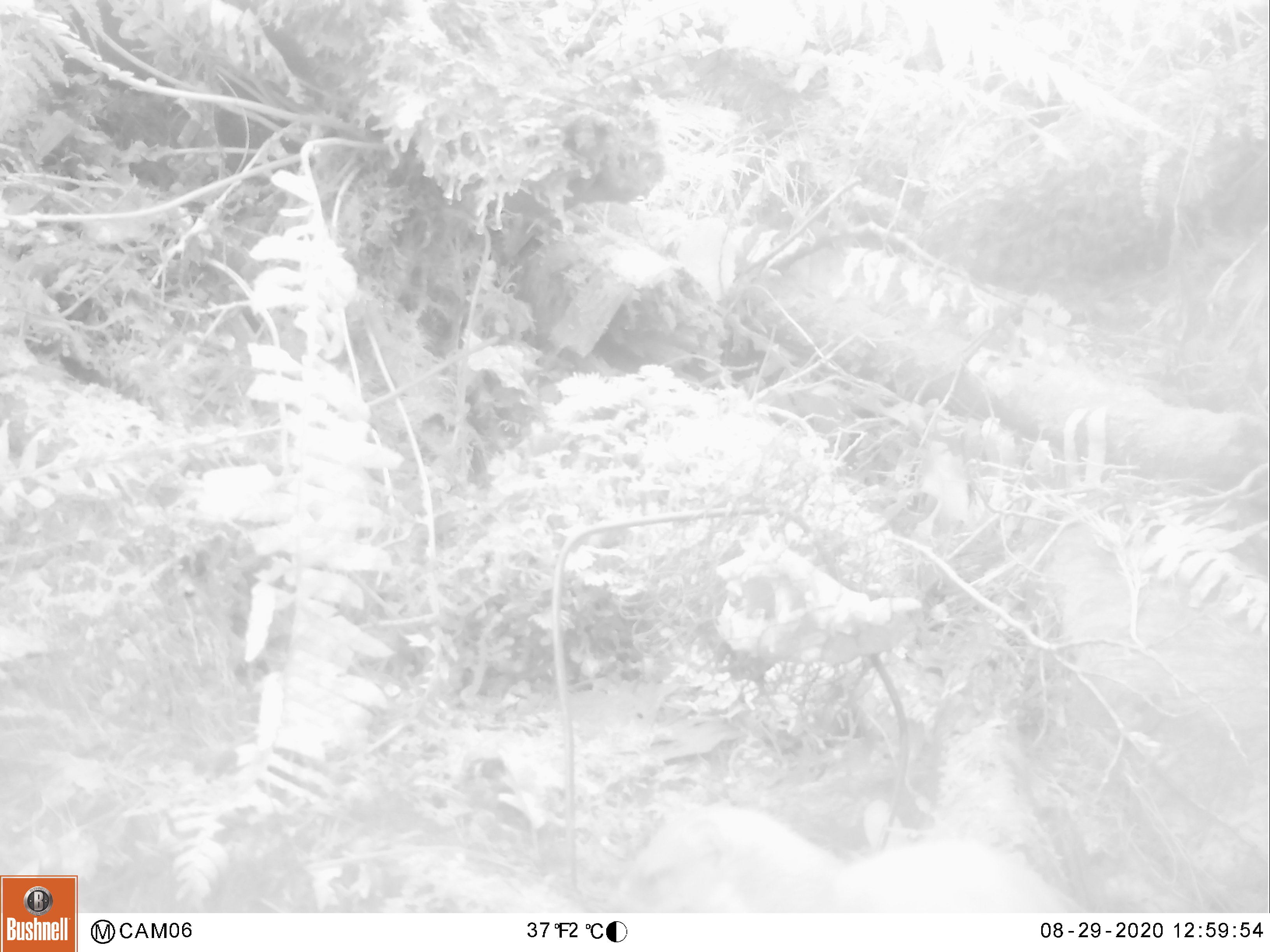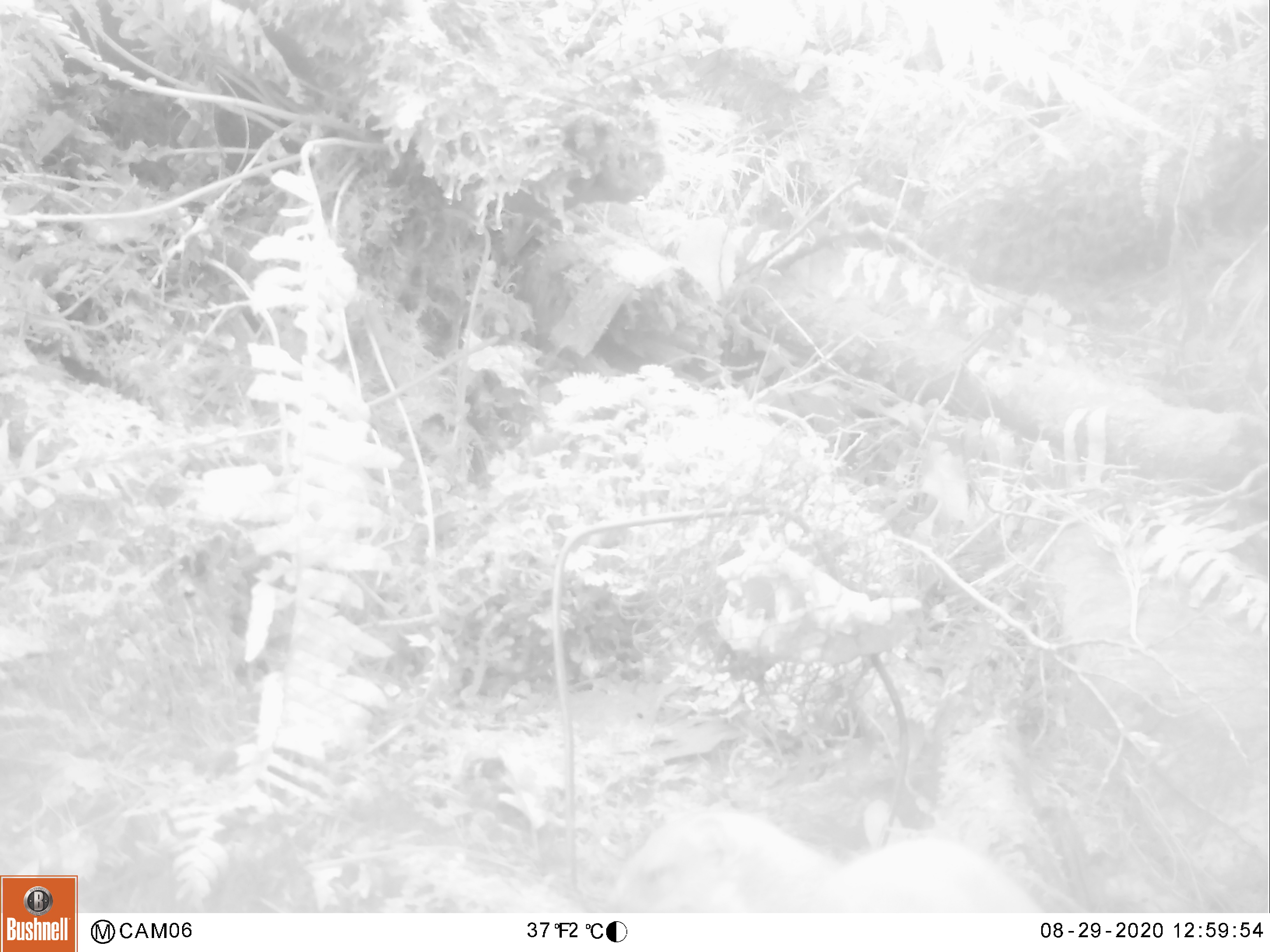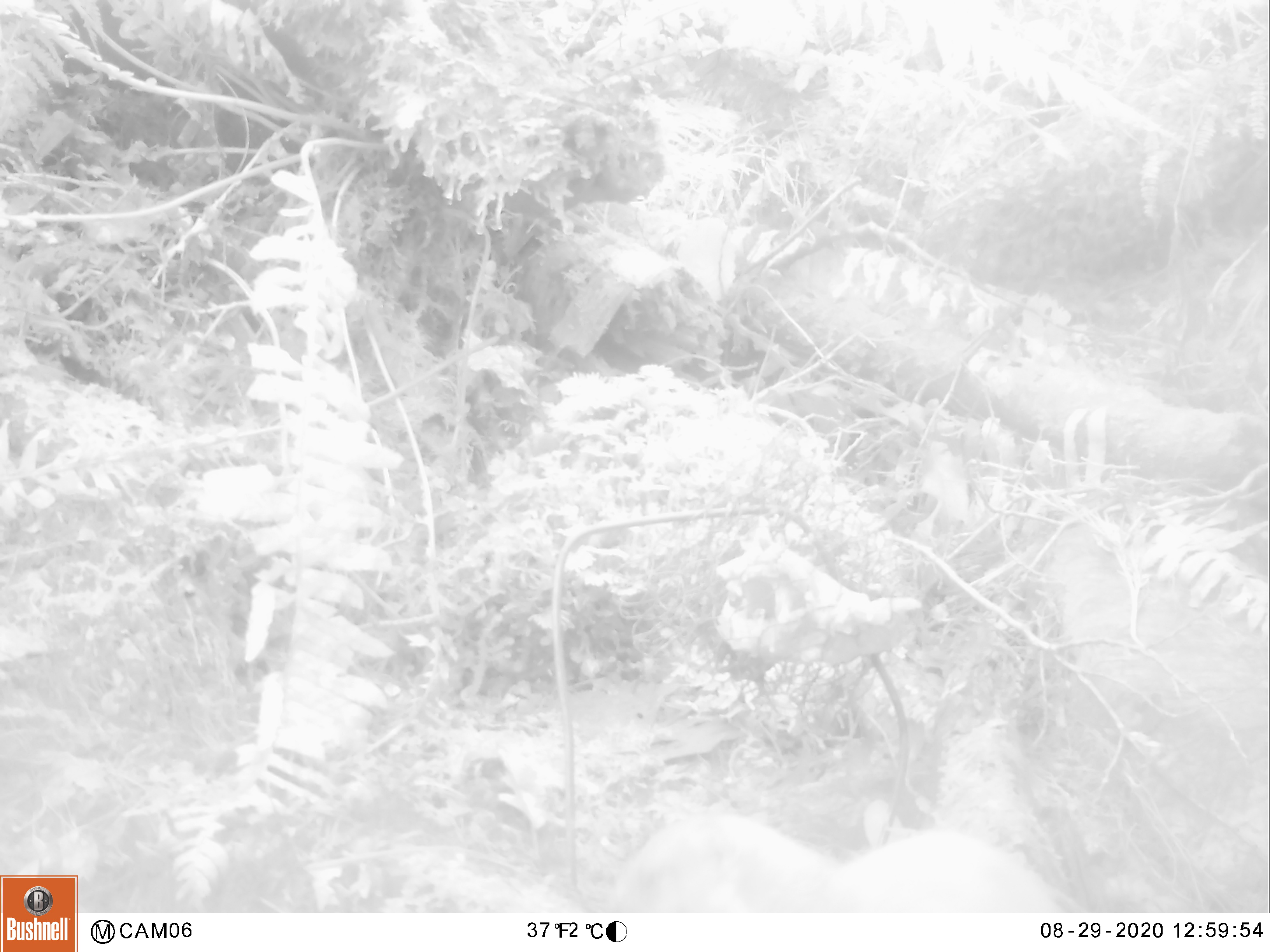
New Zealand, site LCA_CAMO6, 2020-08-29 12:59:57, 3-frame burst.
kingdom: Animalia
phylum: Chordata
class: Mammalia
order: Carnivora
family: Mustelidae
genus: Mustela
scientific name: Mustela erminea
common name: stoat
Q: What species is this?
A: Stoat (Mustela erminea).